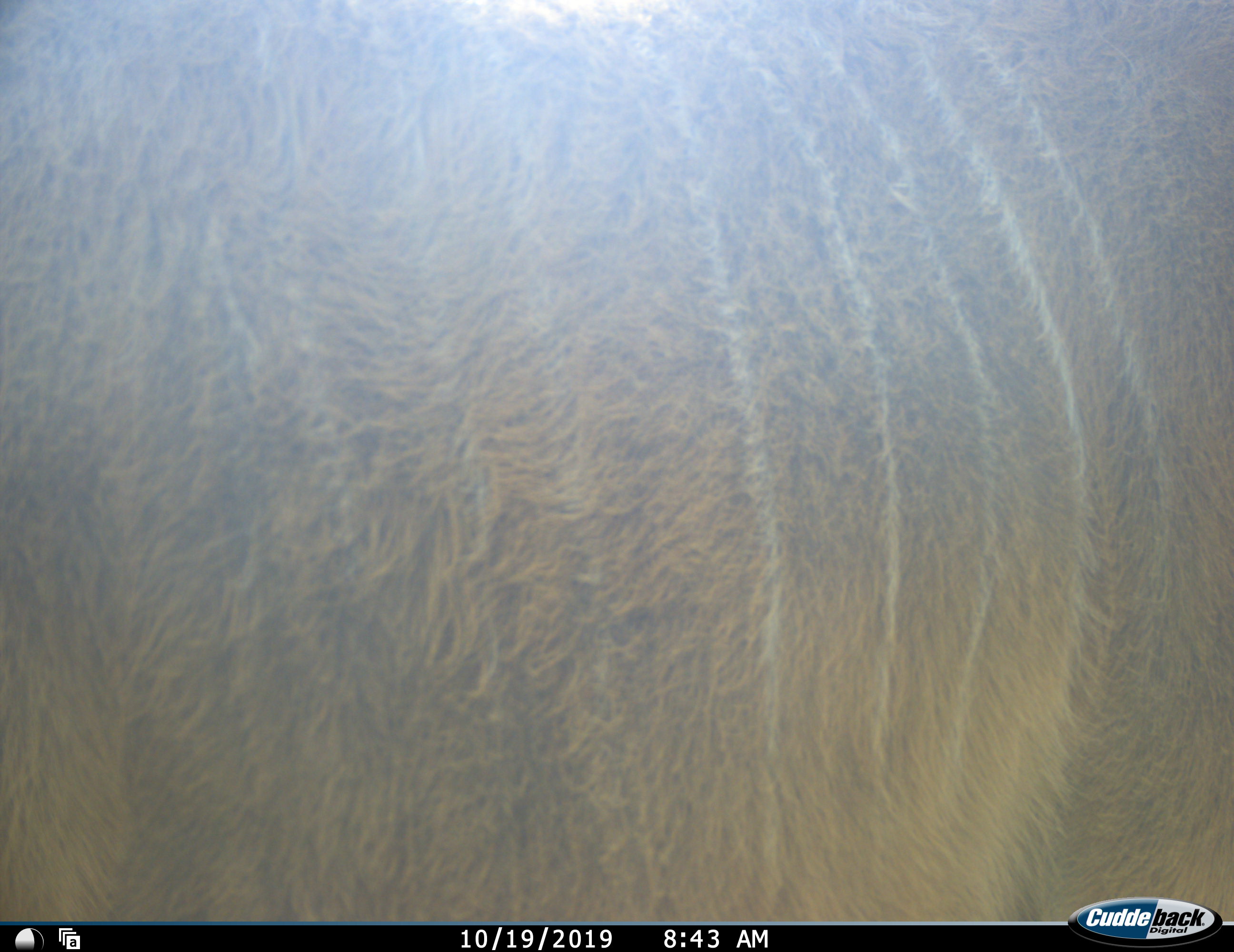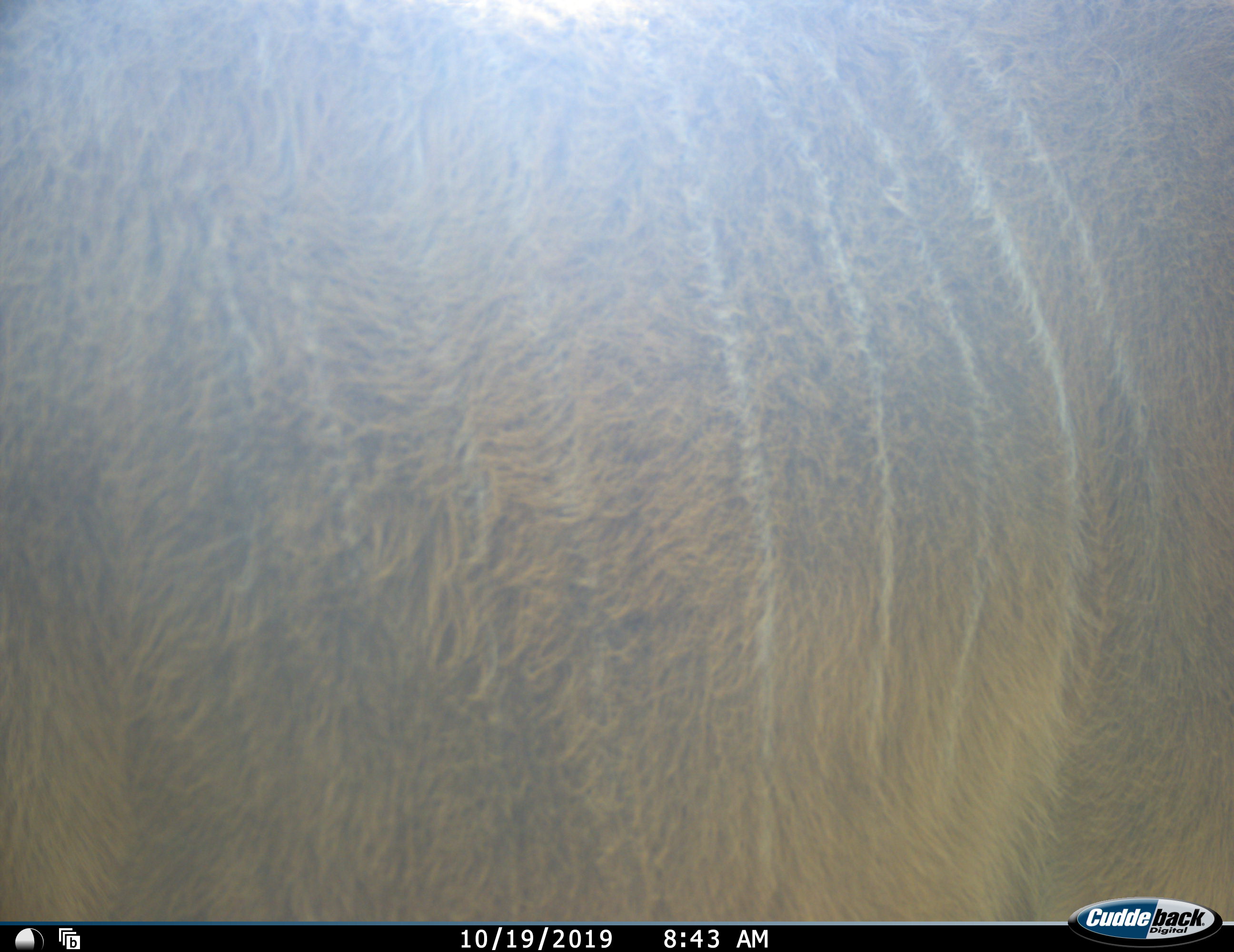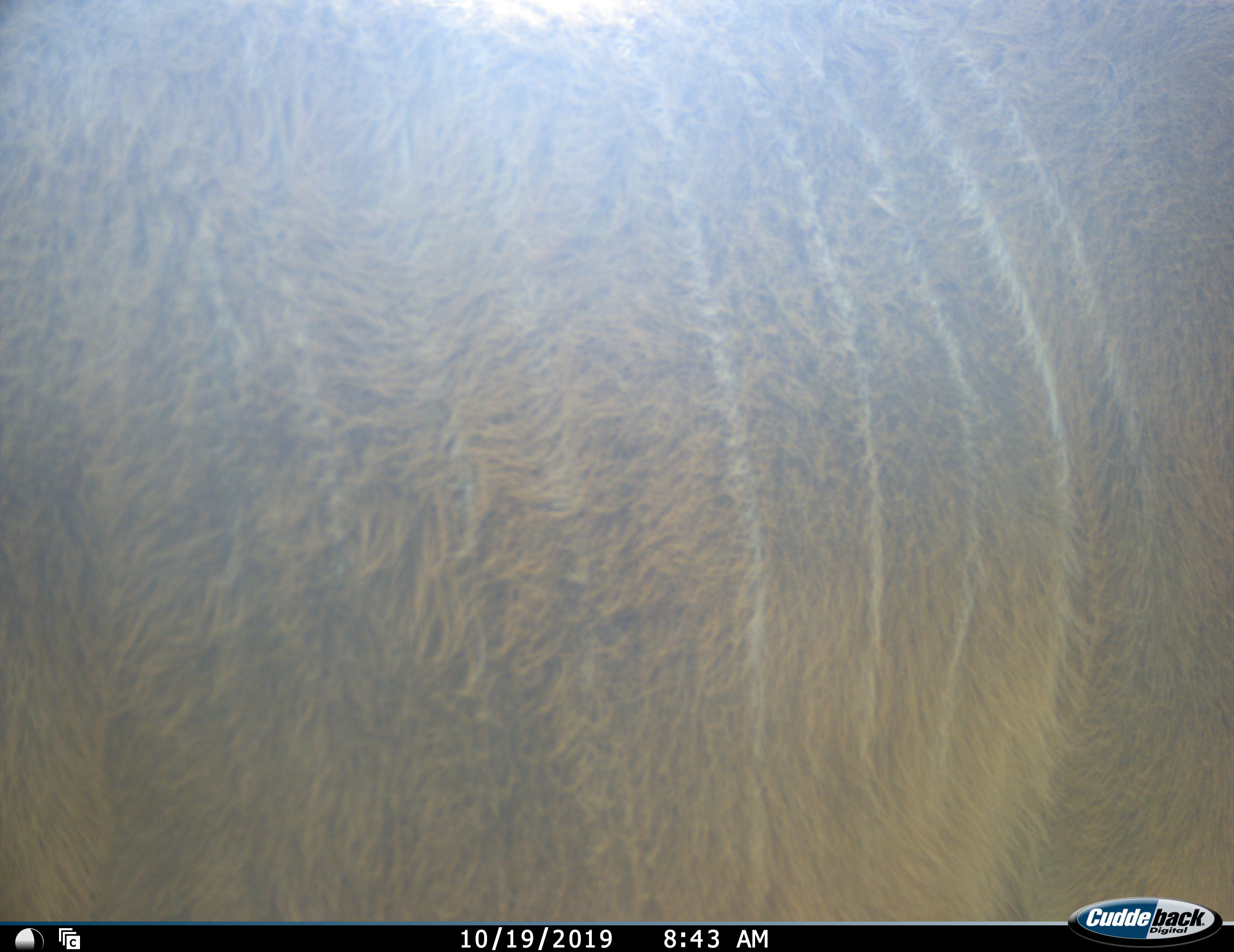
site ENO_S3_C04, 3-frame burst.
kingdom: Animalia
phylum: Chordata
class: Mammalia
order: Artiodactyla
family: Bovidae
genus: Tragelaphus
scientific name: Tragelaphus oryx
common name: eland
Eland (Tragelaphus oryx), count 1. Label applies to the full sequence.